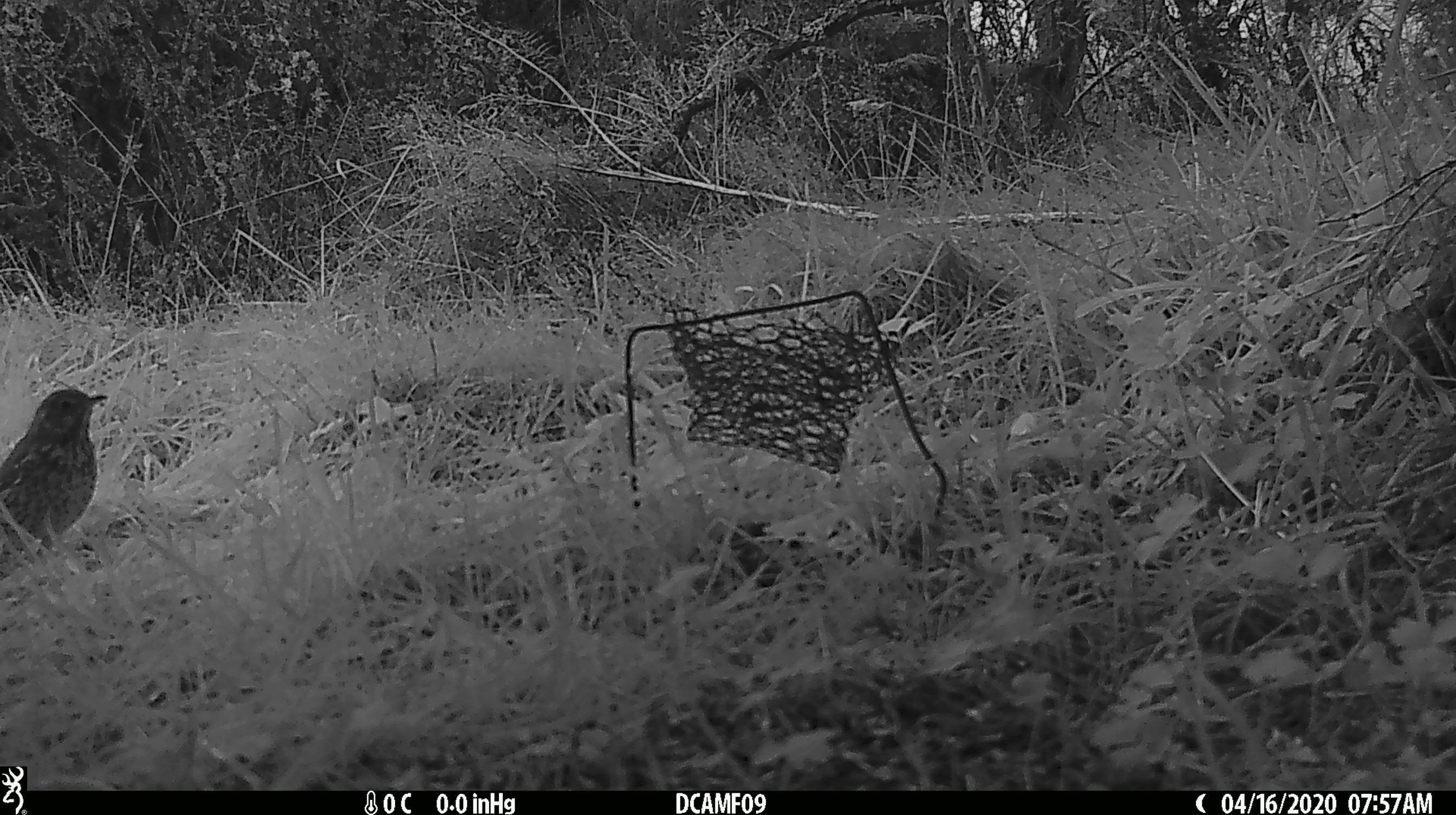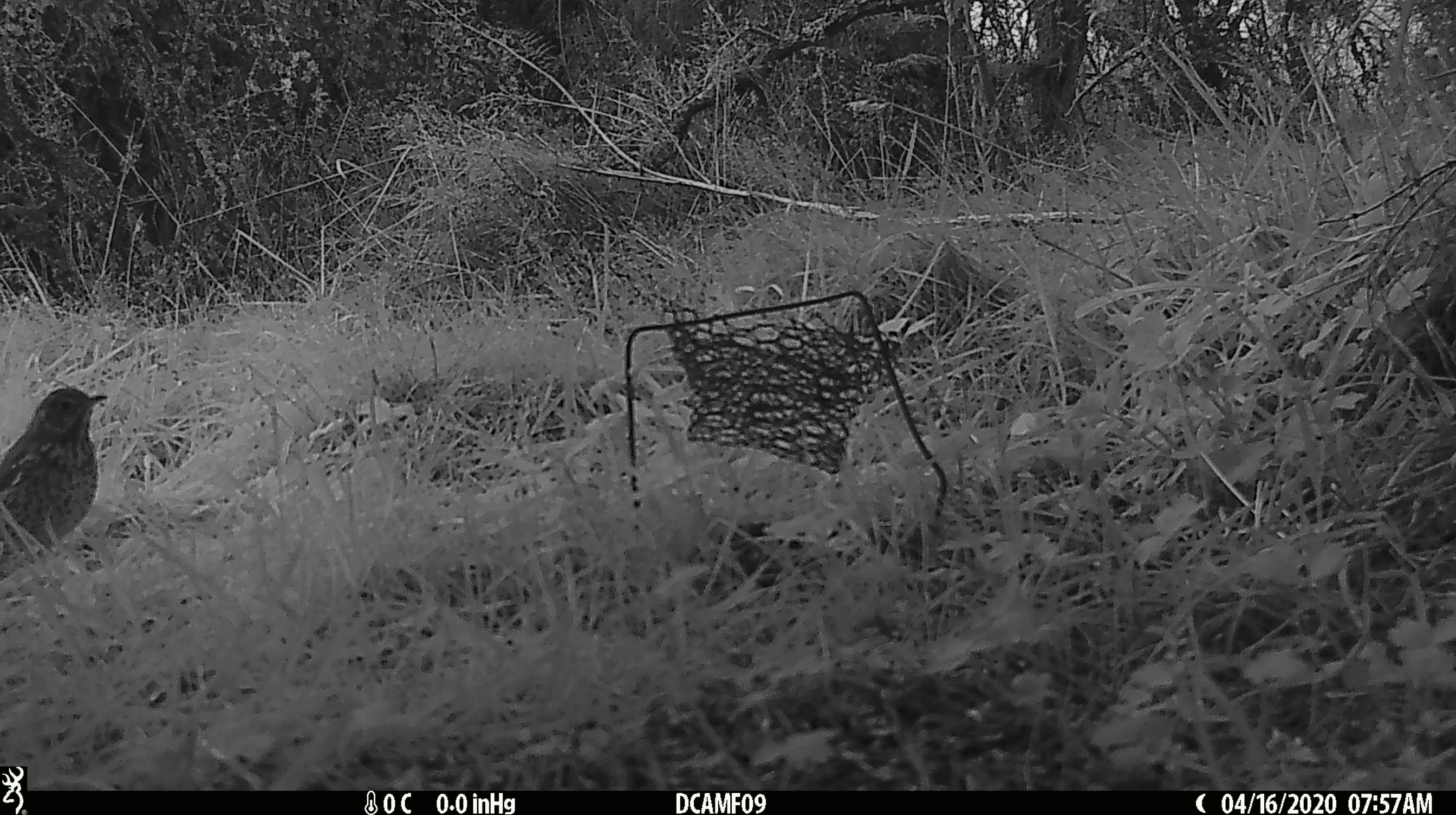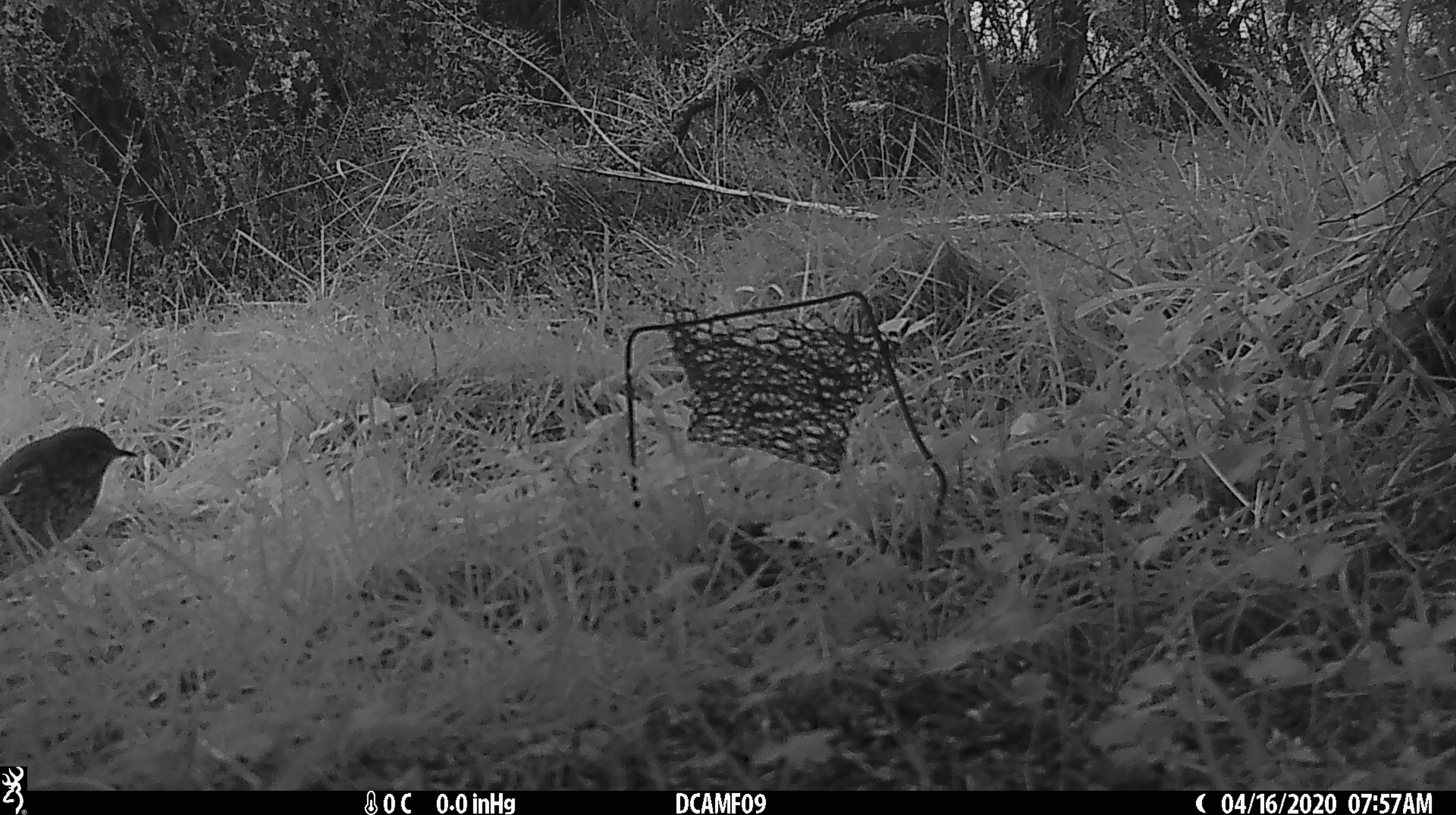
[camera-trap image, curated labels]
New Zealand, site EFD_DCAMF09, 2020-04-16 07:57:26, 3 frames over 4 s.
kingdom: Animalia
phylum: Chordata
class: Aves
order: Passeriformes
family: Turdidae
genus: Turdus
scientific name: Turdus philomelos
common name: song thrush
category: thrush